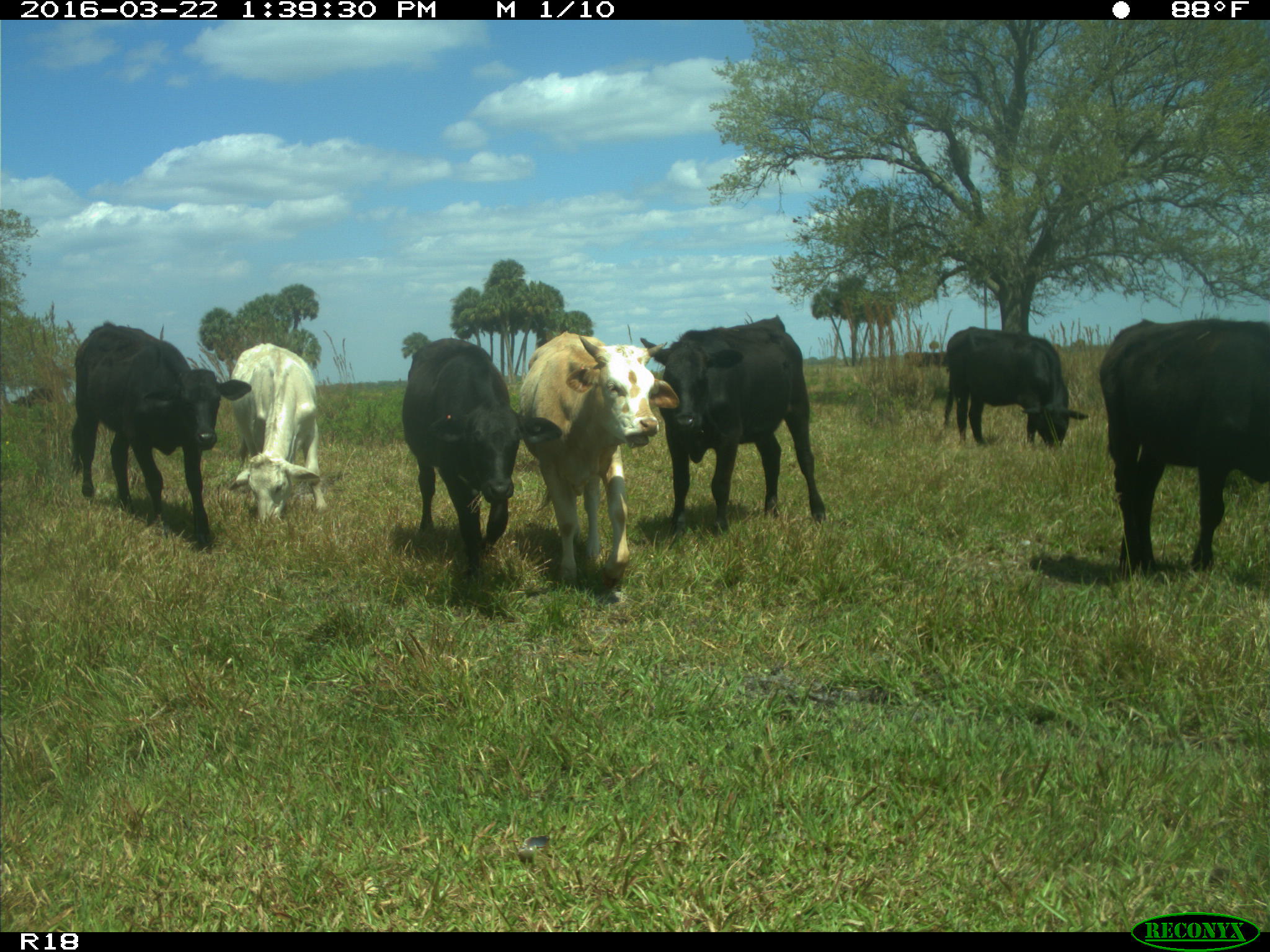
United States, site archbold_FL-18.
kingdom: Animalia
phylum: Chordata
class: Mammalia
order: Artiodactyla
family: Bovidae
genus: Bos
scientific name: Bos taurus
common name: domestic cow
Bos taurus (domestic cow).